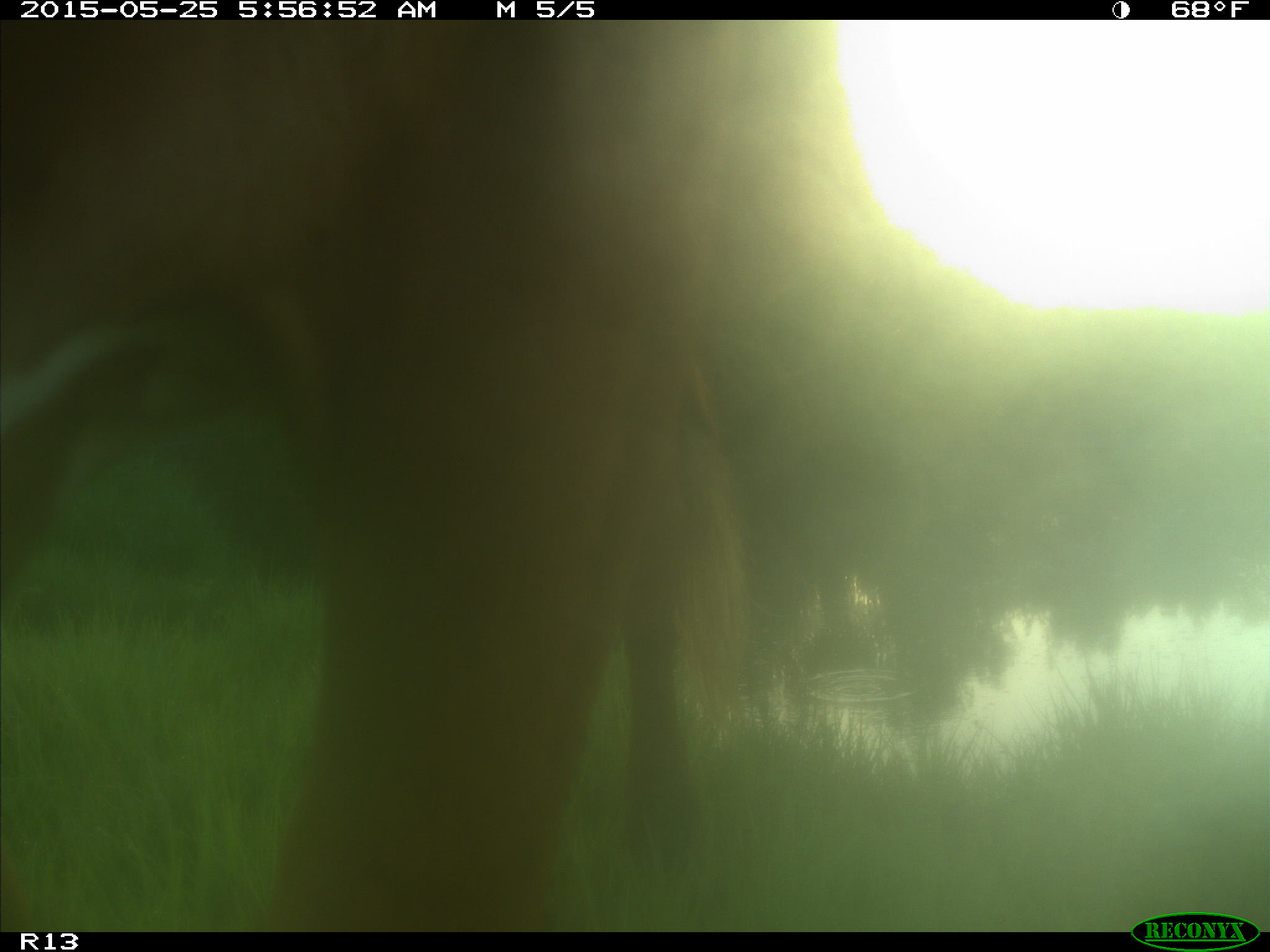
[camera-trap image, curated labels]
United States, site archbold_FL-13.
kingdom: Animalia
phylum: Chordata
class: Mammalia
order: Artiodactyla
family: Bovidae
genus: Bos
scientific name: Bos taurus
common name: domestic cow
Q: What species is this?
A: Bos taurus (domestic cow).